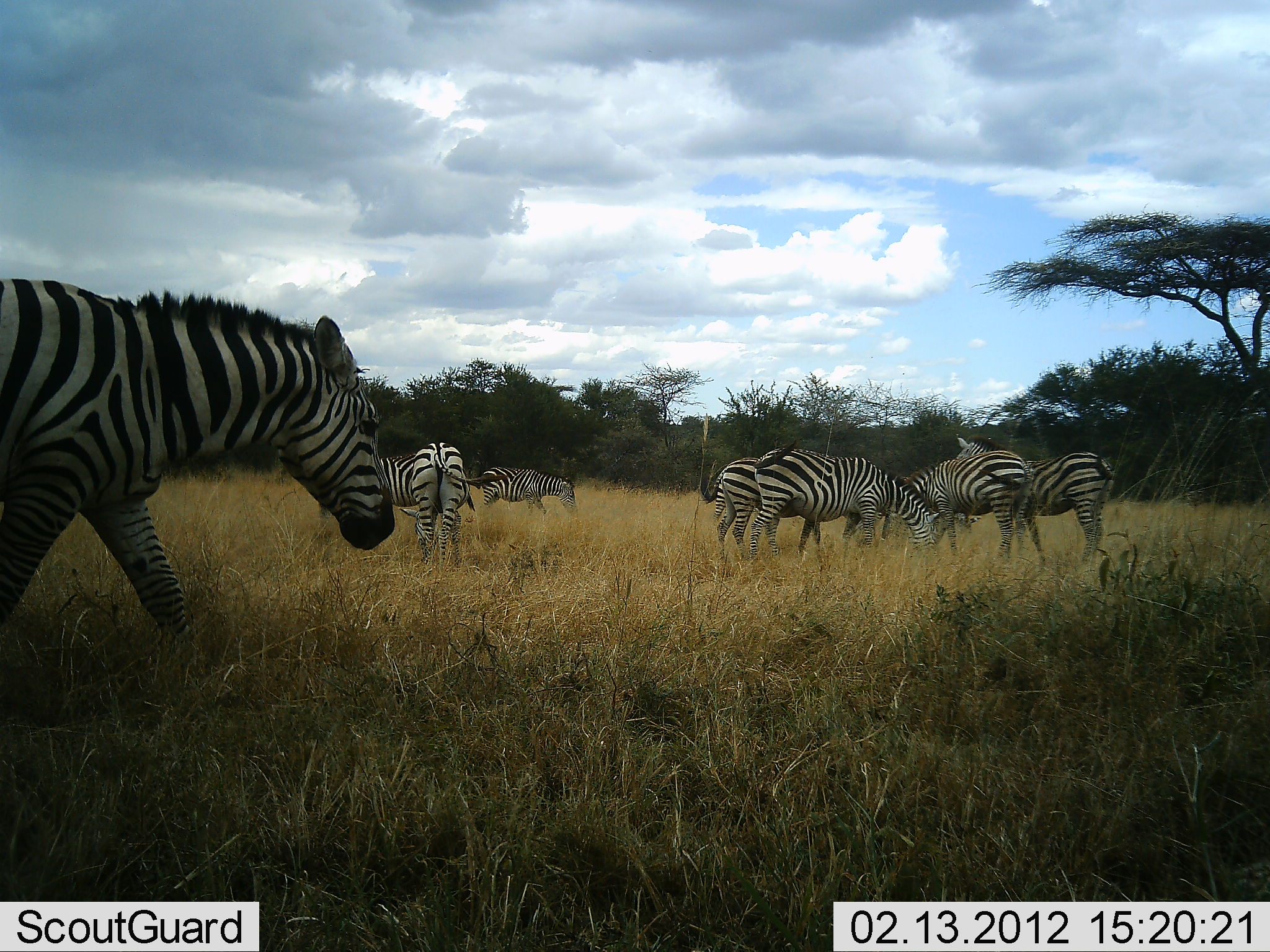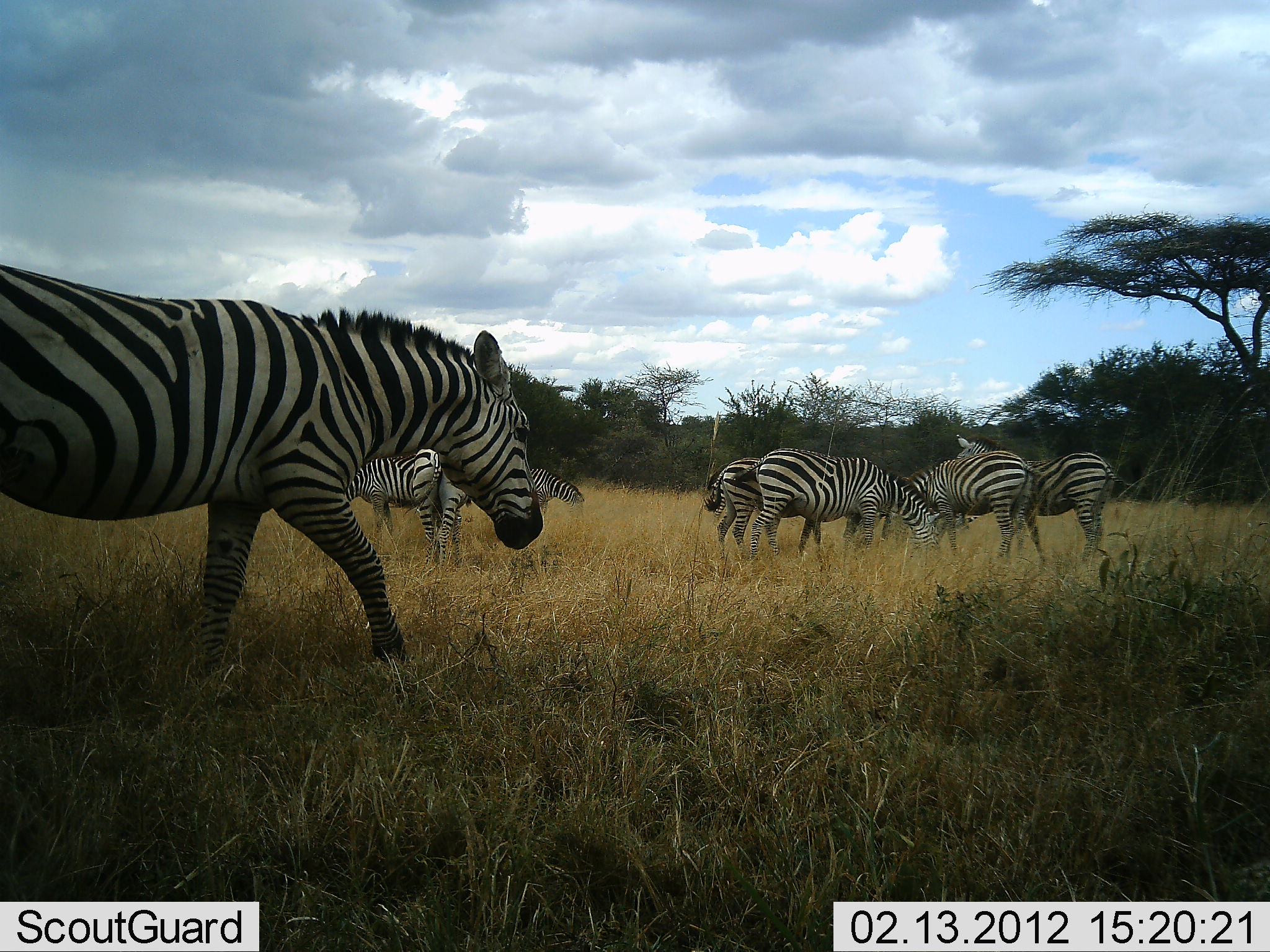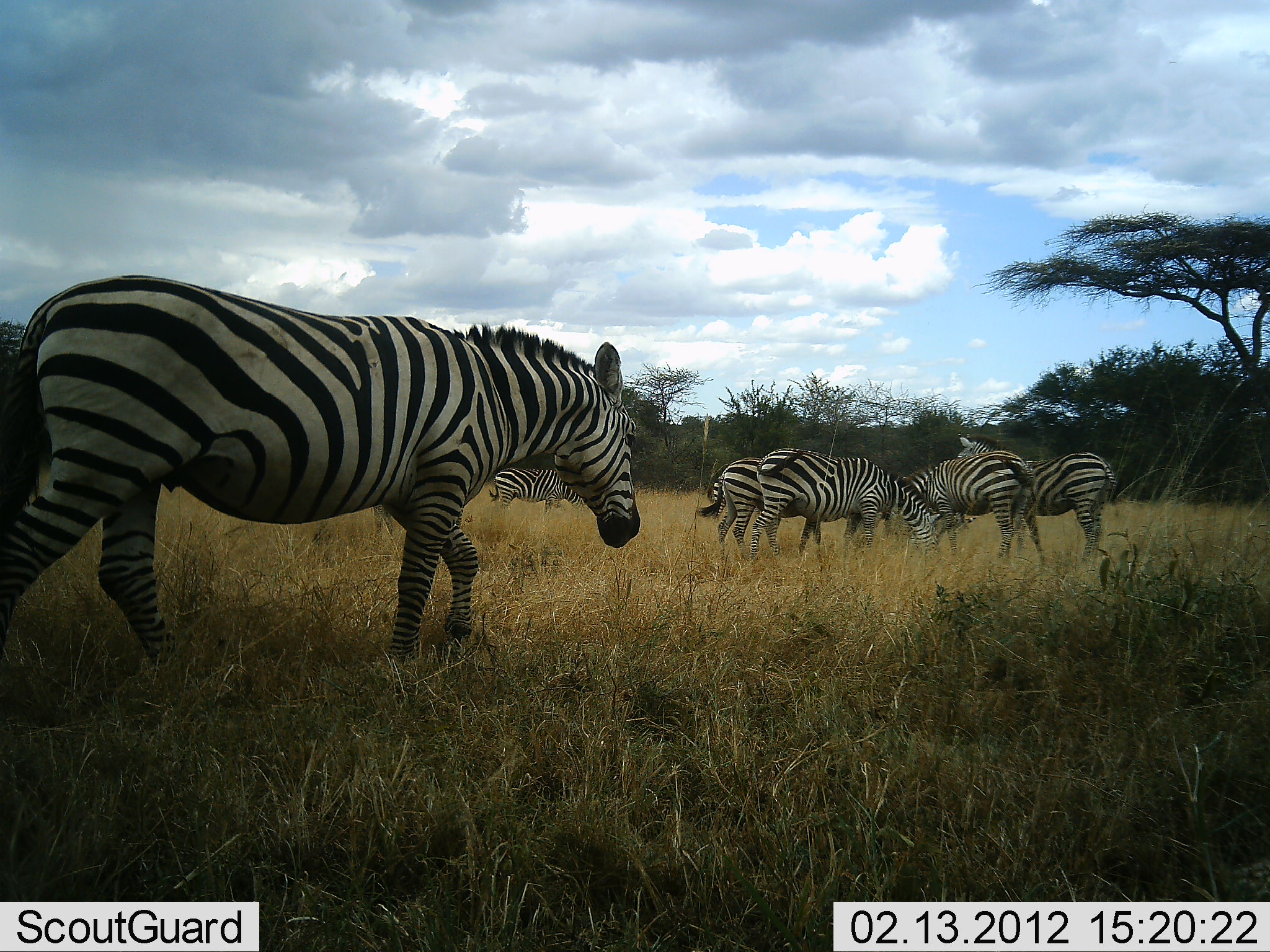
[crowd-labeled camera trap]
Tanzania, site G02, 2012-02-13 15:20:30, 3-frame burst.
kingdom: Animalia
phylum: Chordata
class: Mammalia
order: Perissodactyla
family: Equidae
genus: Equus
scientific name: Equus quagga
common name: plains zebra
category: zebra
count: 8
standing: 67%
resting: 0%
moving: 92%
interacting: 8%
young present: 0%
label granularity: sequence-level